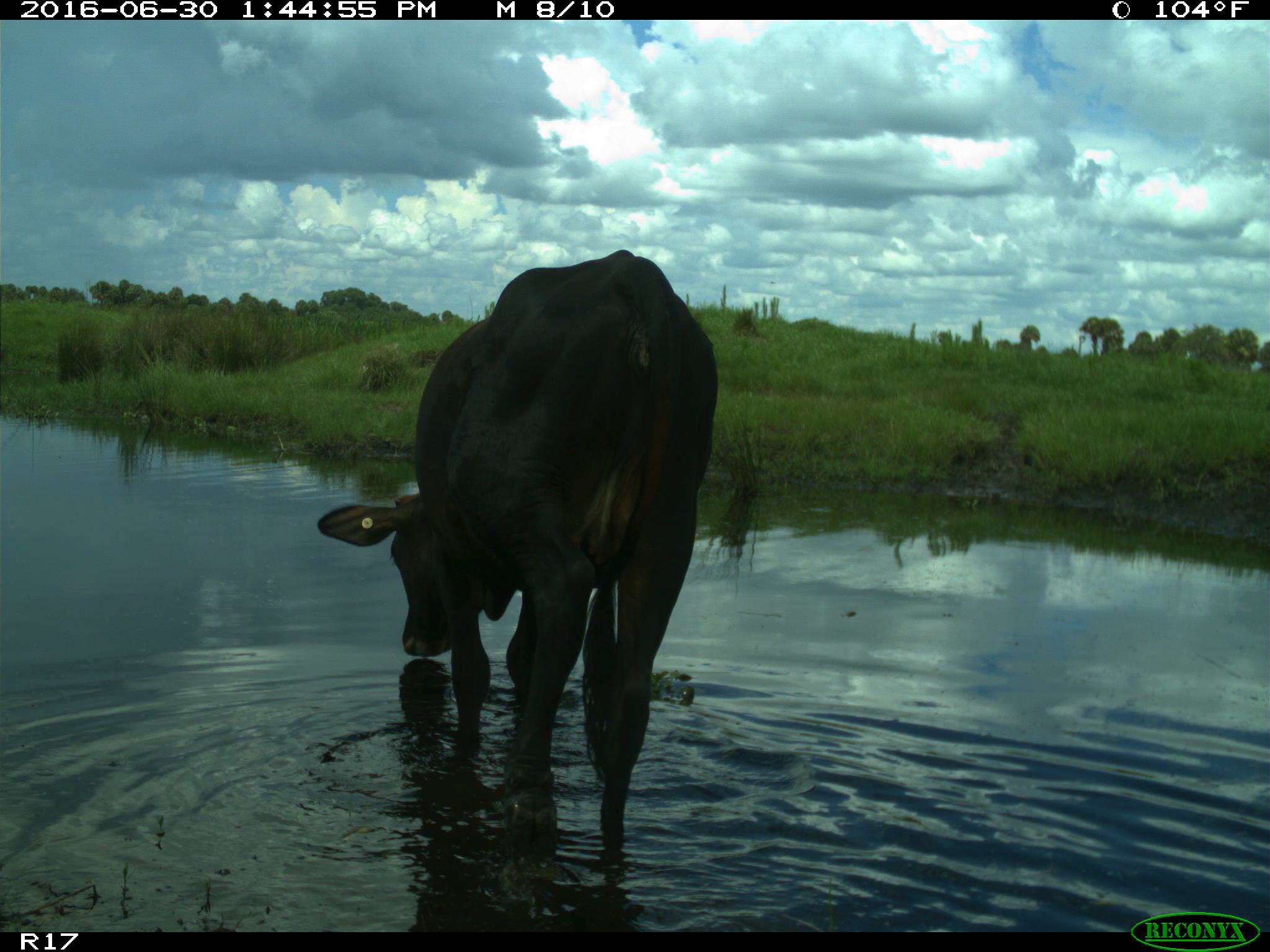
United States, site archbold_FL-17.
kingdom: Animalia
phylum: Chordata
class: Mammalia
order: Artiodactyla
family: Bovidae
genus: Bos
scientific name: Bos taurus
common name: domestic cow